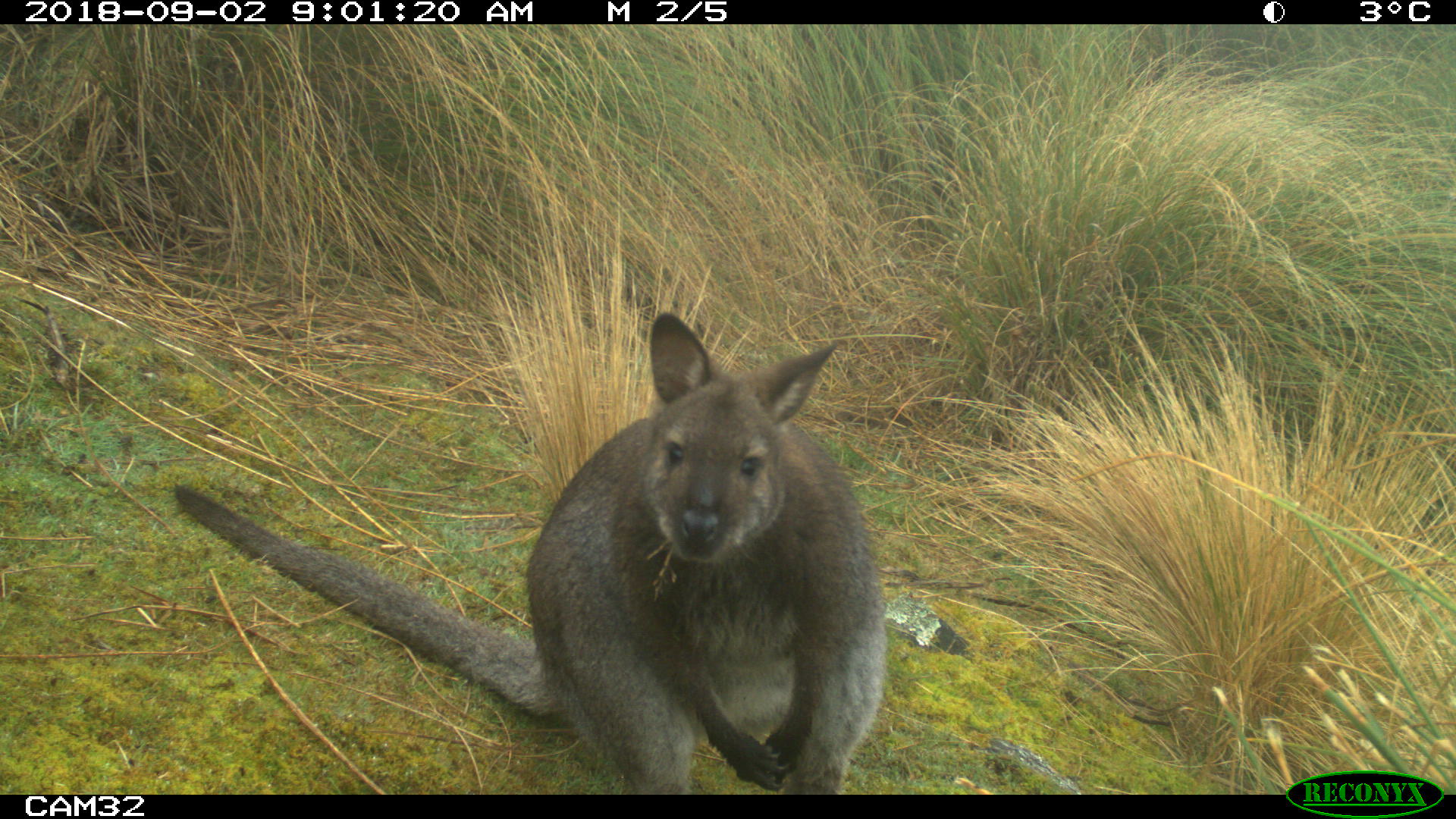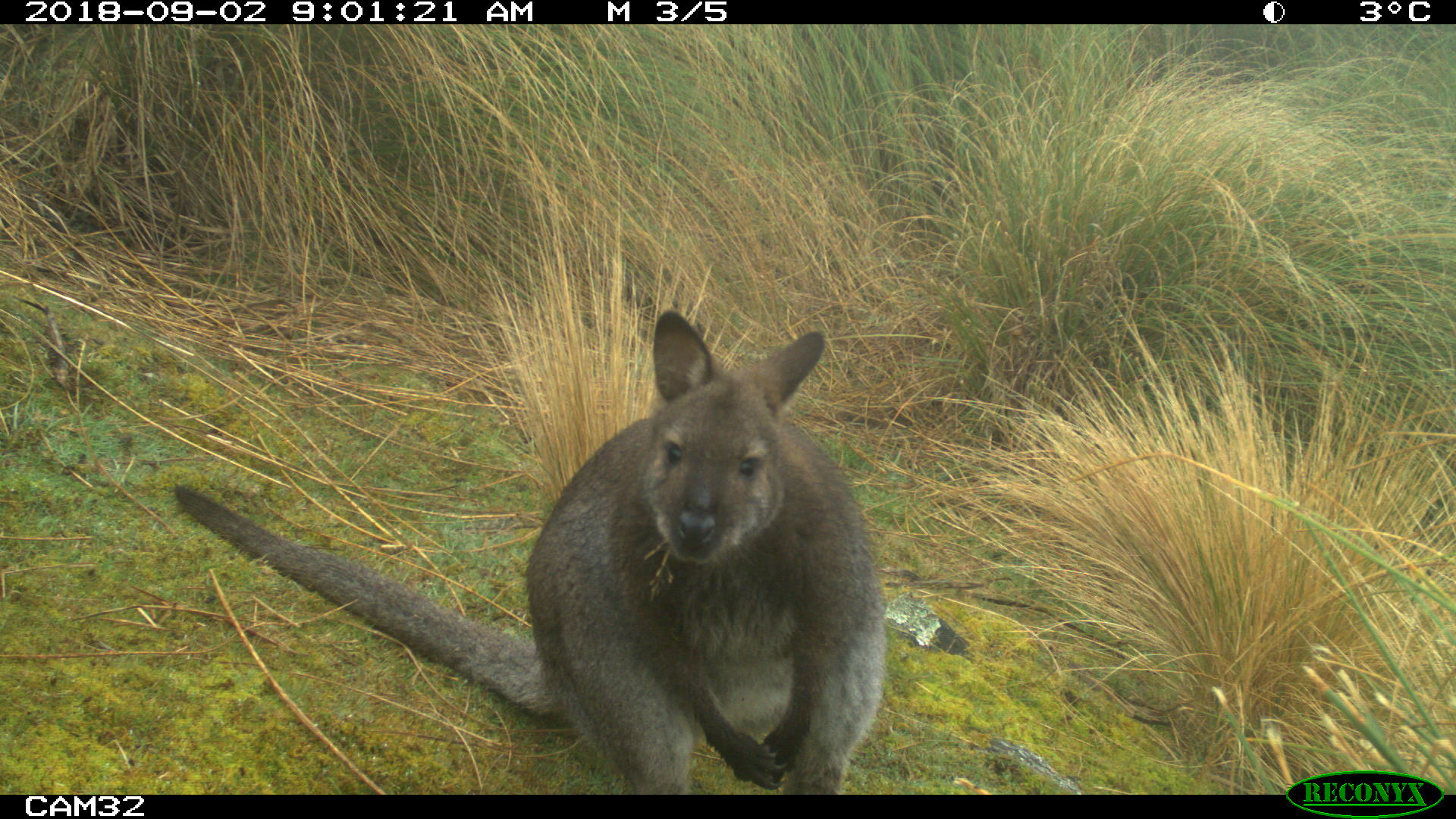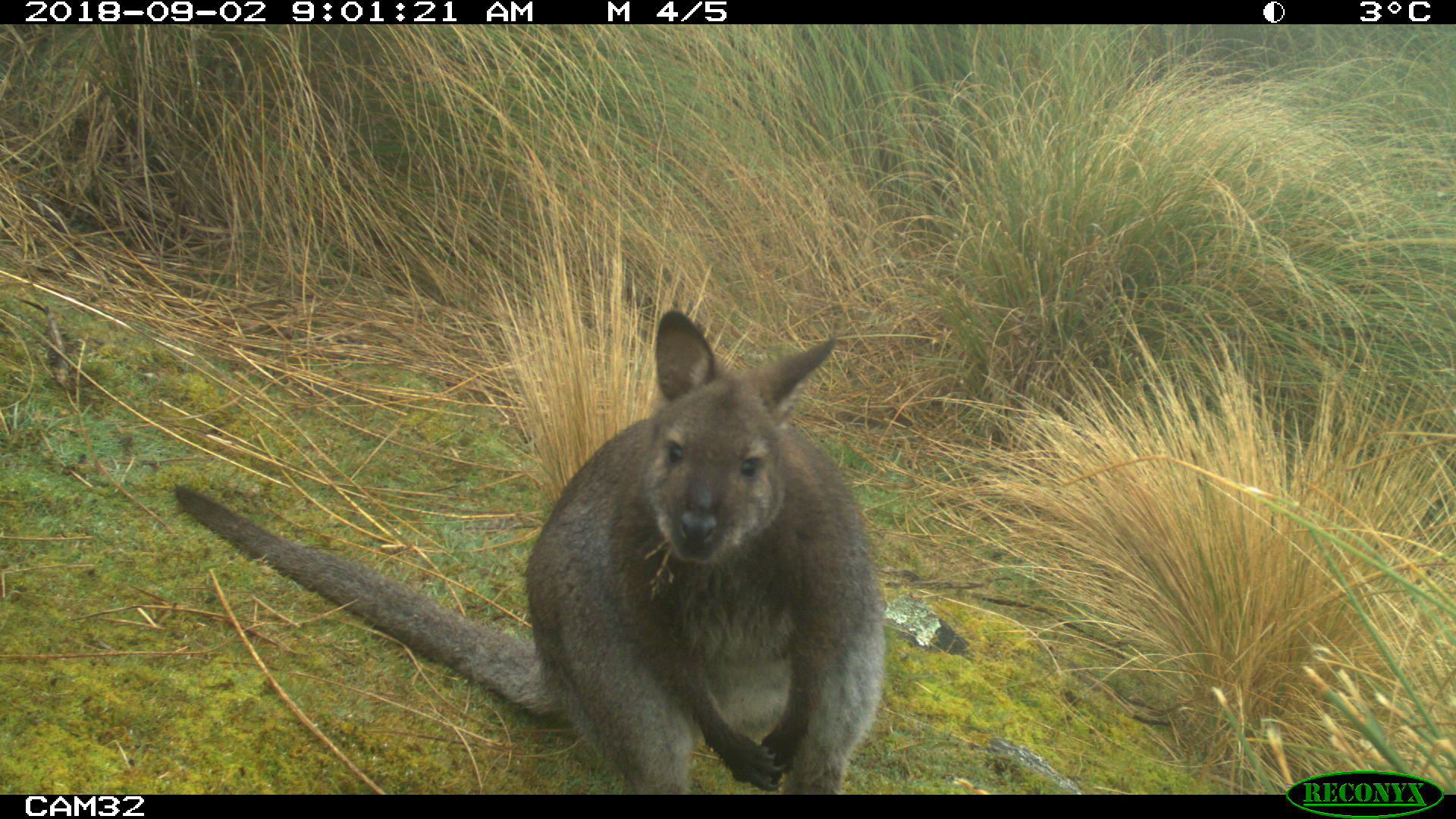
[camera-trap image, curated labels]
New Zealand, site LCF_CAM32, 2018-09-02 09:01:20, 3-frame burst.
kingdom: Animalia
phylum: Chordata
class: Mammalia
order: Diprotodontia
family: Macropodidae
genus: Notamacropus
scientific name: Notamacropus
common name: wallaby